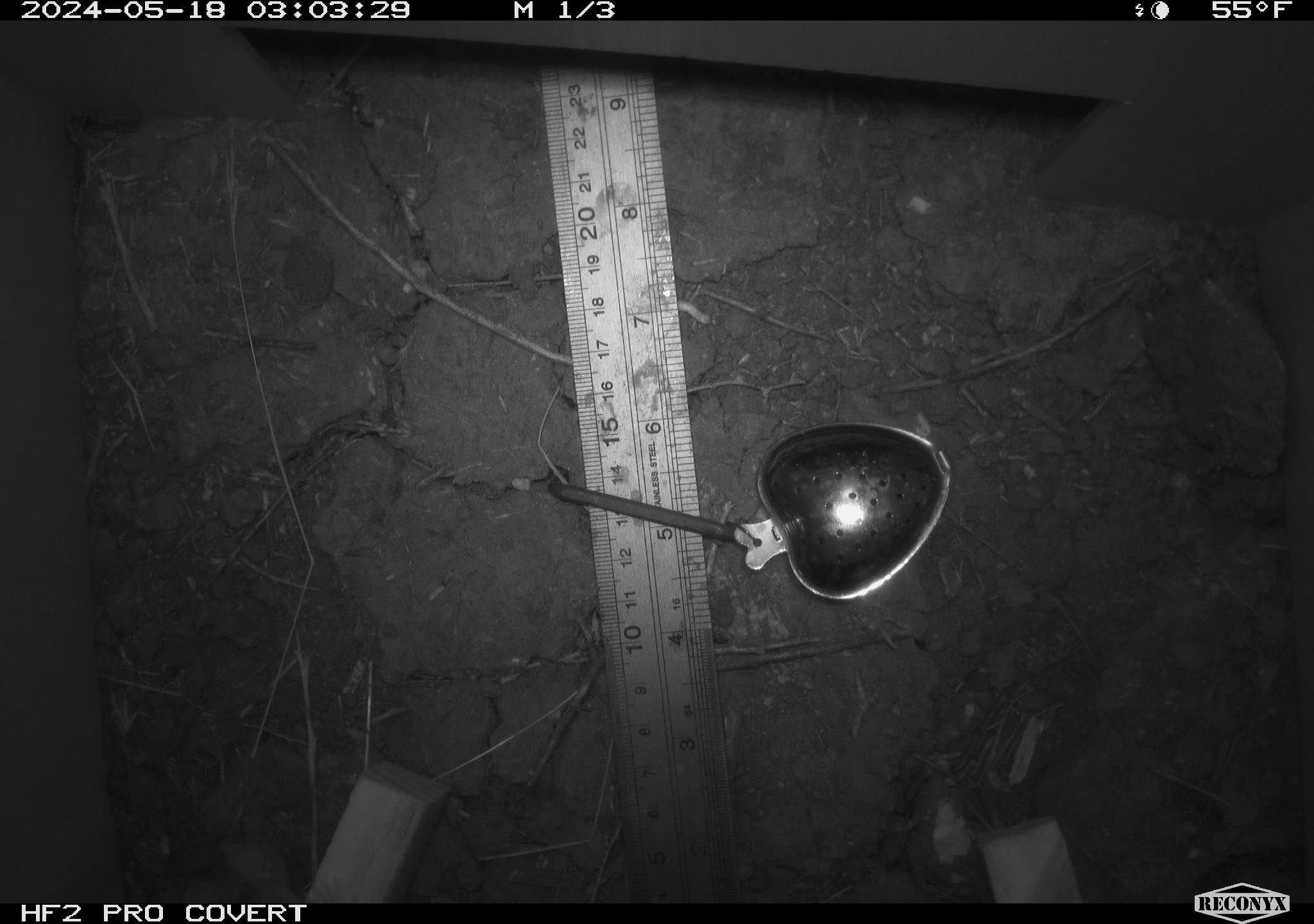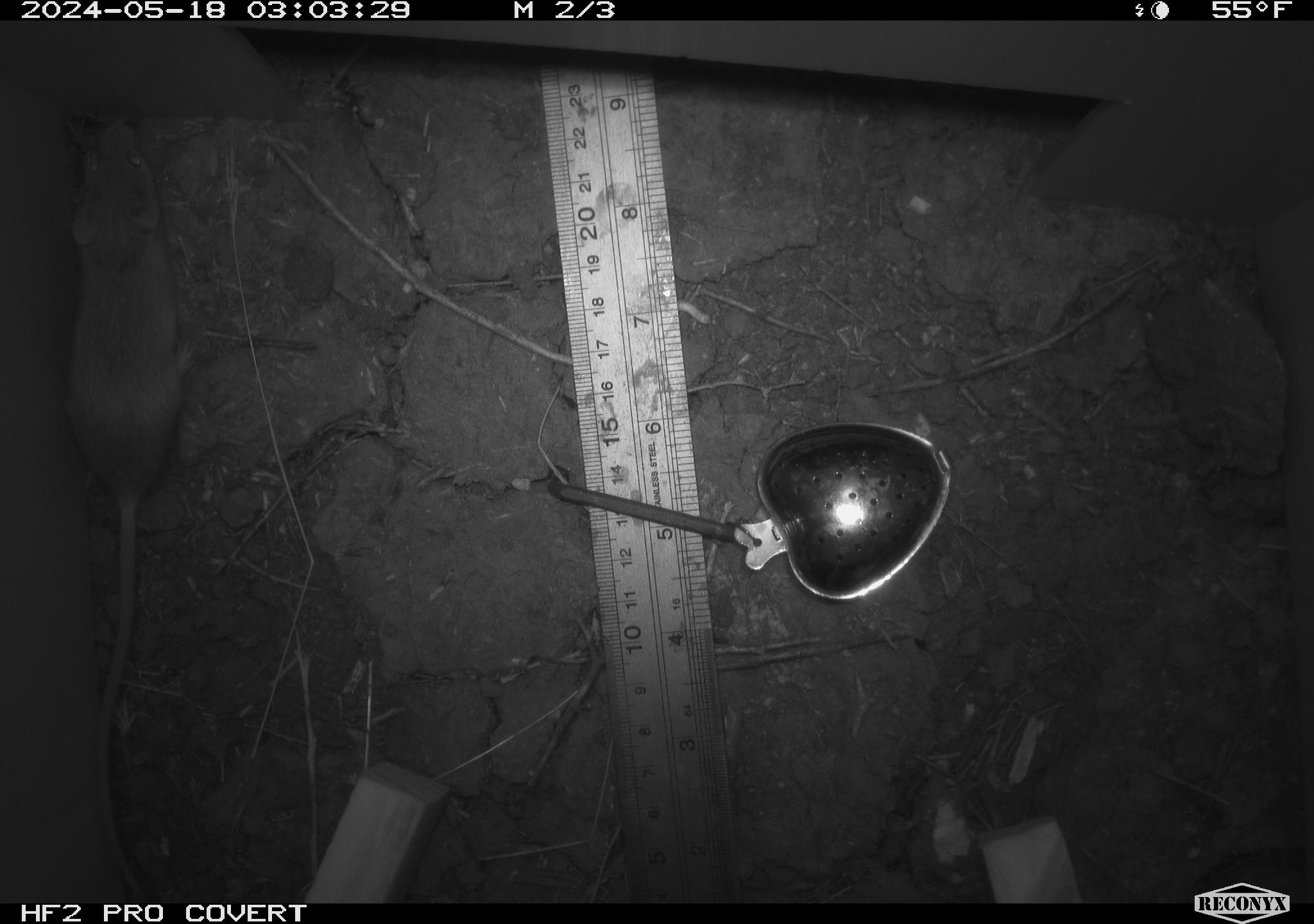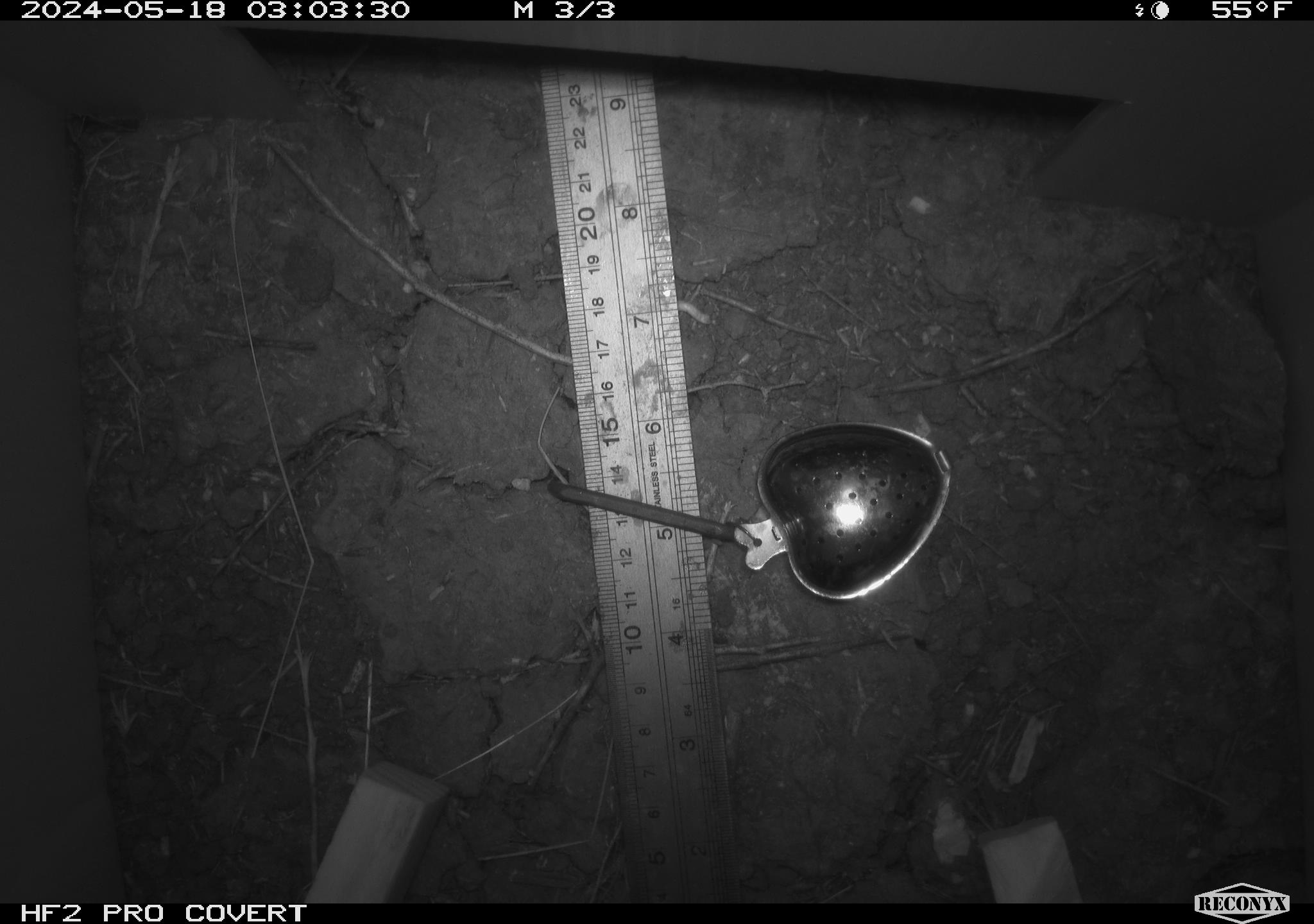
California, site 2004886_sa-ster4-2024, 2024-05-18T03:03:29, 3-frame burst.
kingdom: Animalia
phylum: Chordata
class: Mammalia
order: Rodentia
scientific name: Rodentia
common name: mouse species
Mouse species (Rodentia).